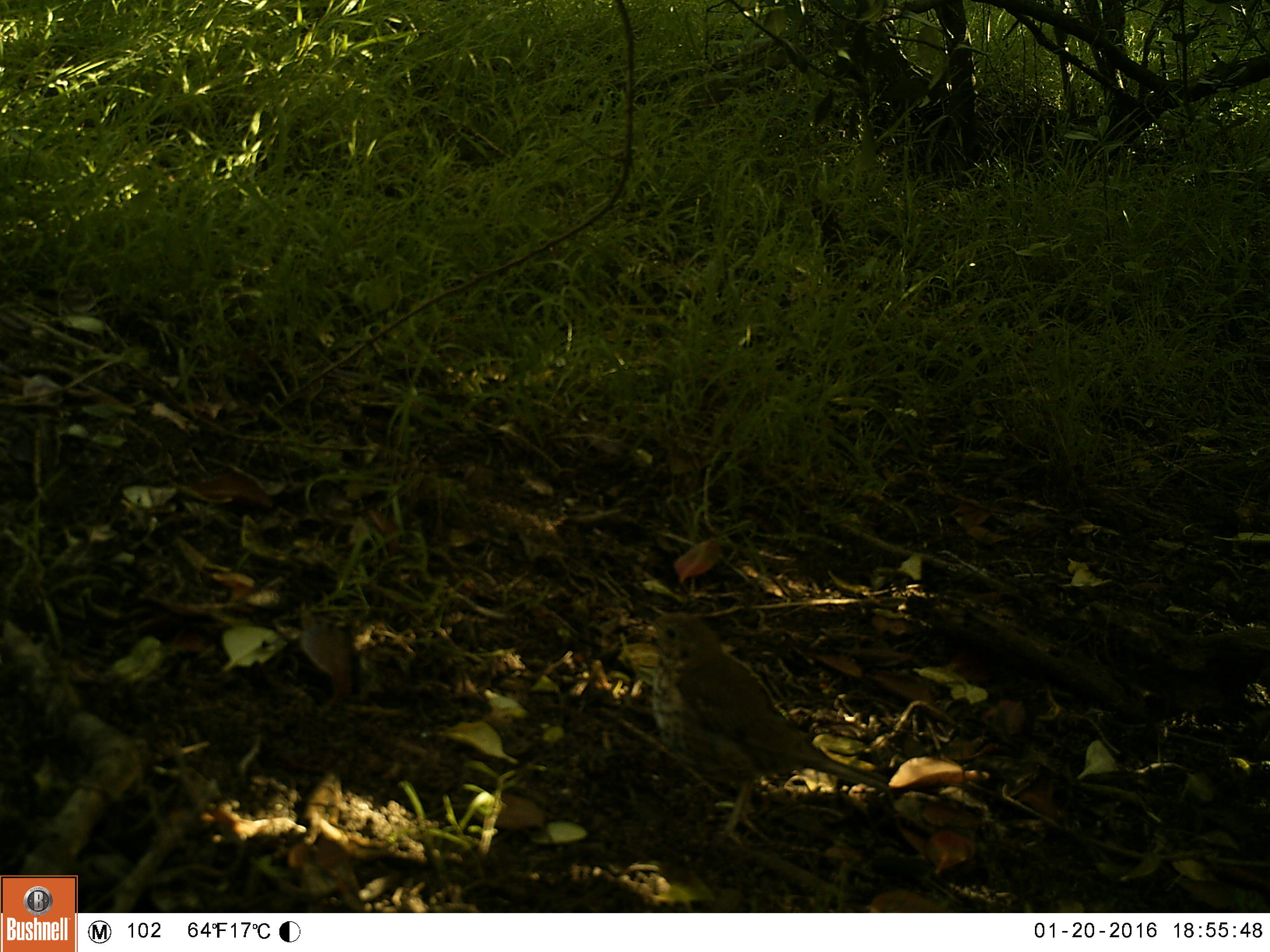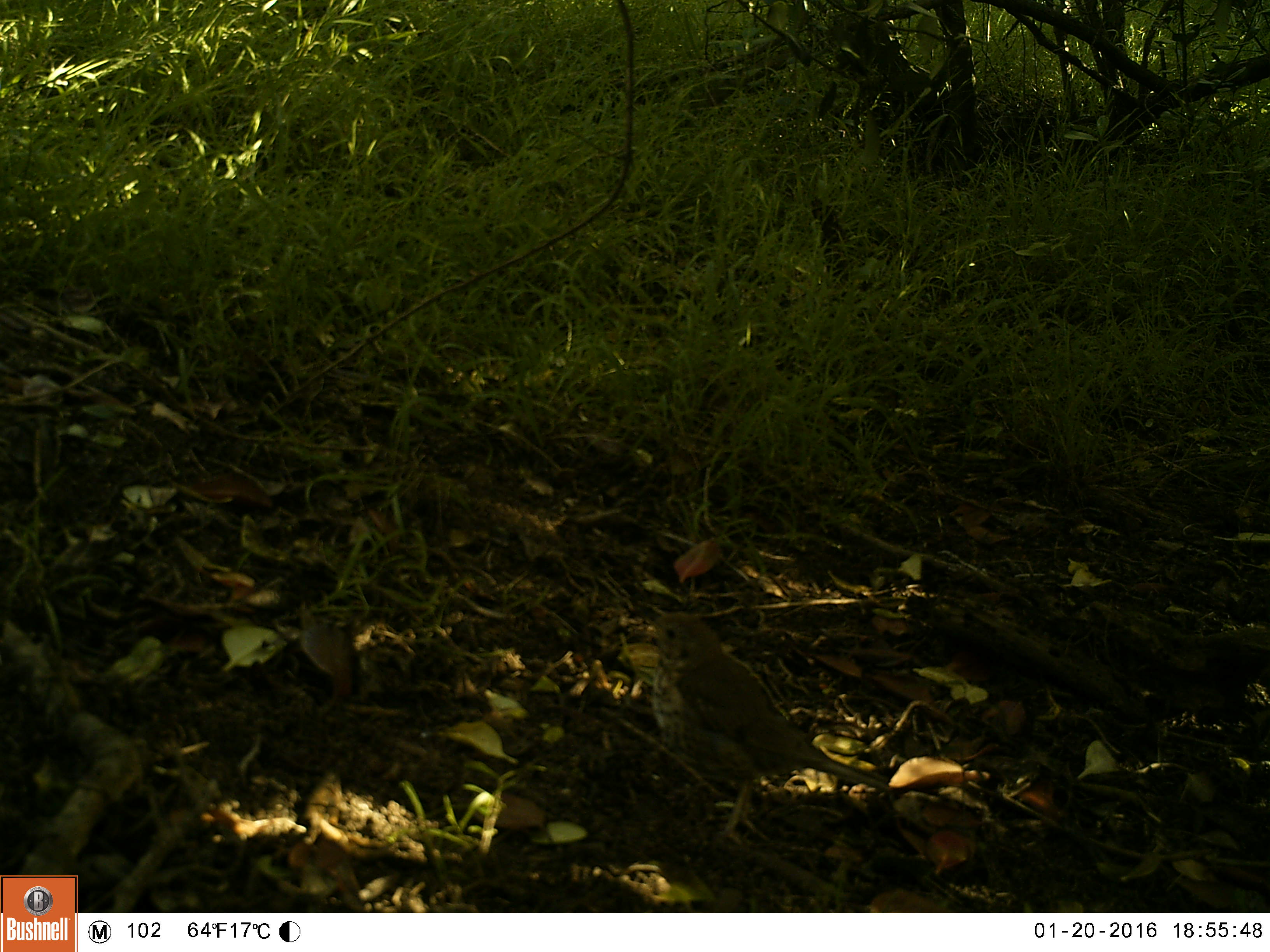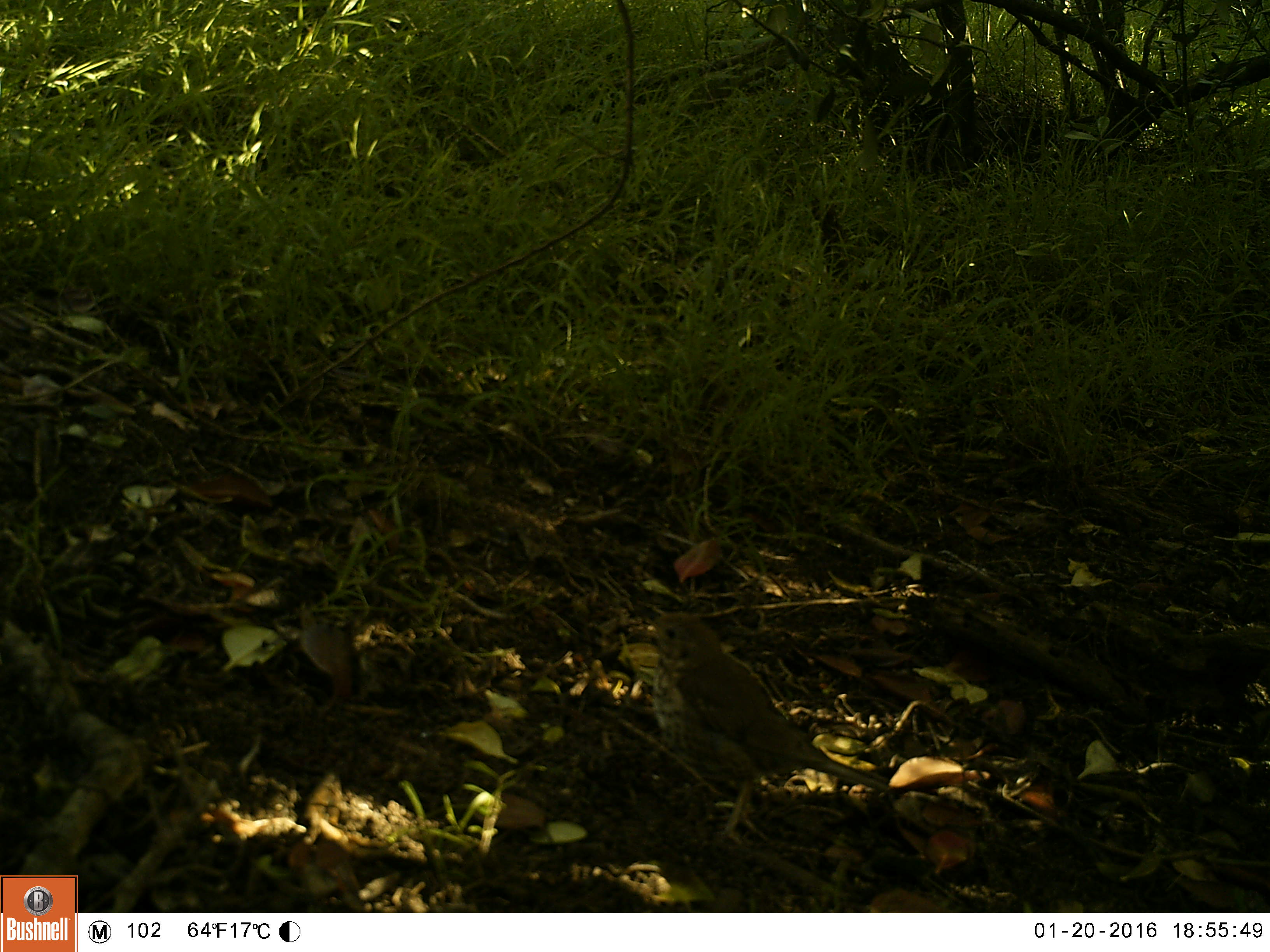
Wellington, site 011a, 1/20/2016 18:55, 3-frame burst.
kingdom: Animalia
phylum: Chordata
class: Aves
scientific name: Aves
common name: bird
Bird (Aves).